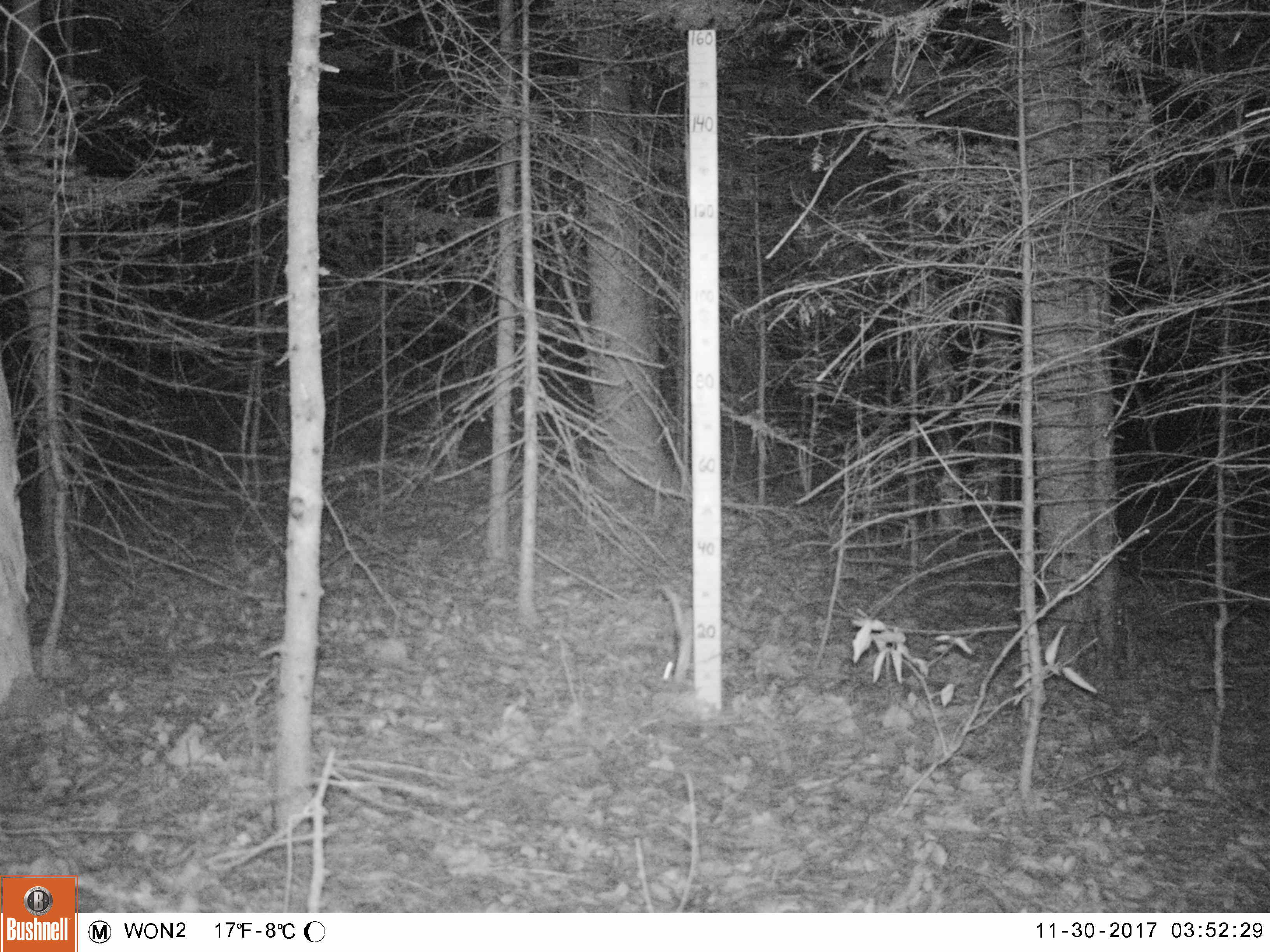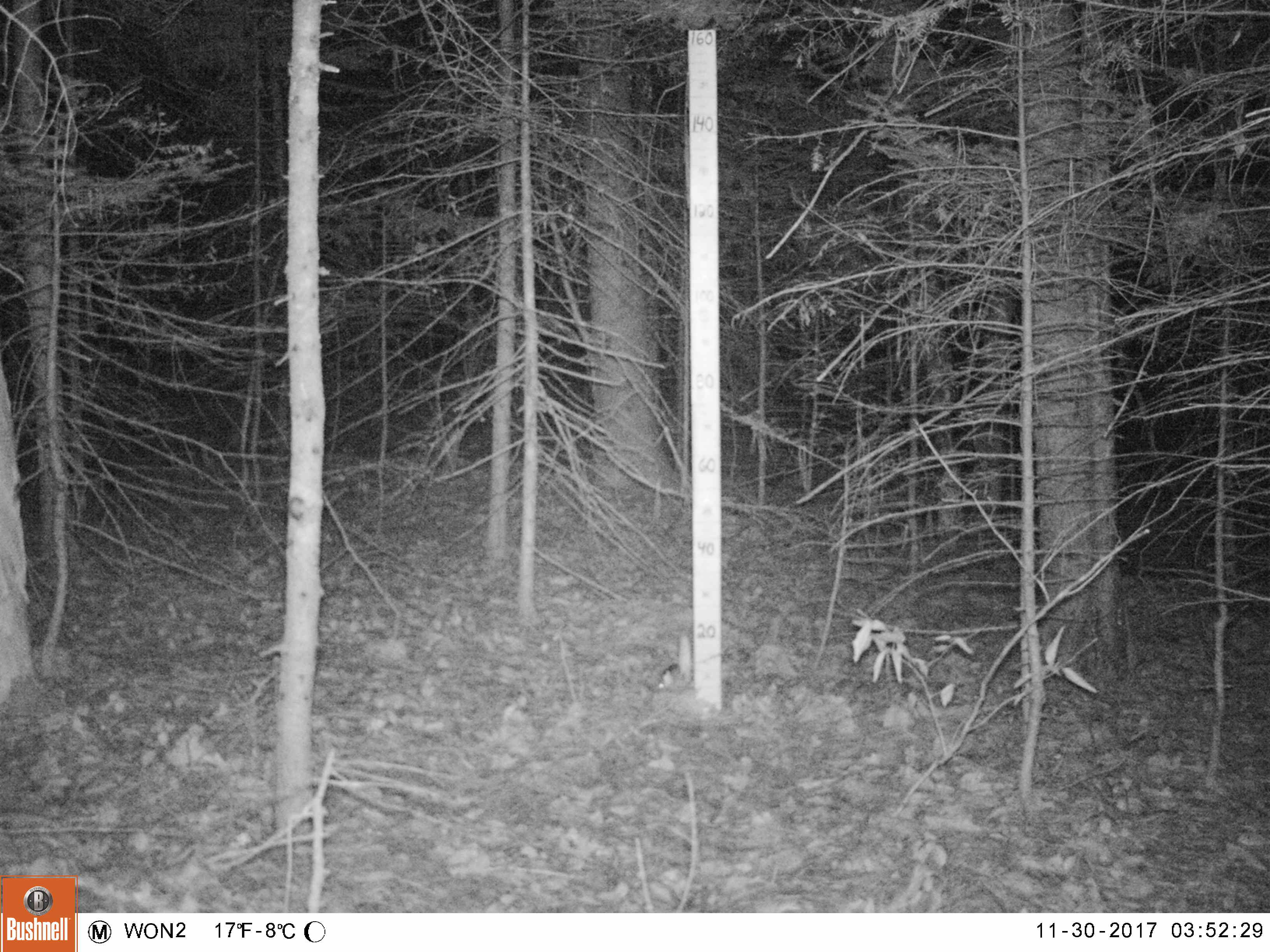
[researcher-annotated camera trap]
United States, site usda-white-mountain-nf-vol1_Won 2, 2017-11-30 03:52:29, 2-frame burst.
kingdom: Animalia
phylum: Chordata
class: Mammalia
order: Rodentia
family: Sciuridae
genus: Glaucomys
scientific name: Glaucomys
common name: flying squirrel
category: flying squirrel sp.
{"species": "flying squirrel sp. (flying squirrel) (Glaucomys)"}